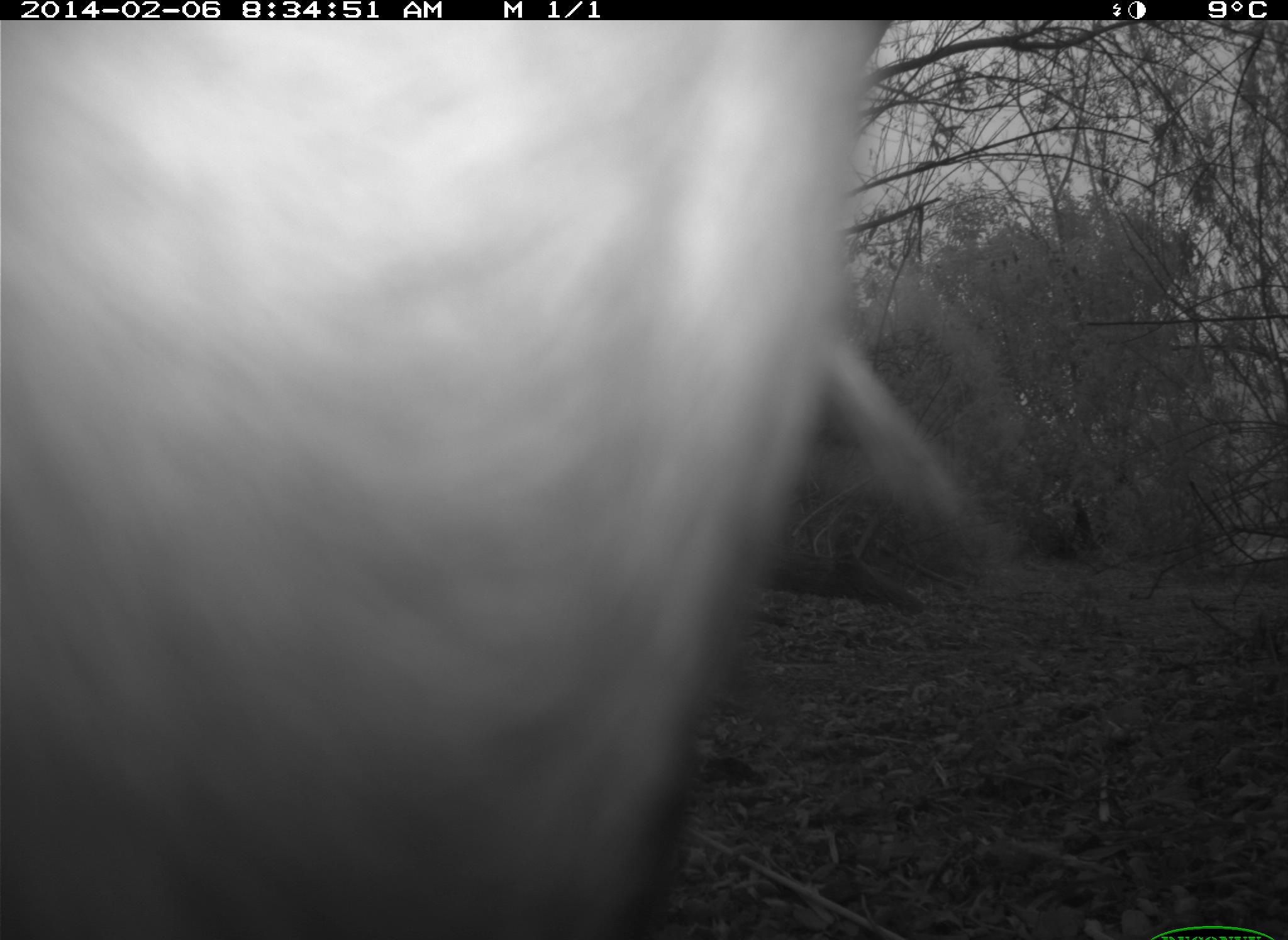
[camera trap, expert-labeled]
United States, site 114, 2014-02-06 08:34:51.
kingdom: Animalia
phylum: Chordata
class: Mammalia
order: Artiodactyla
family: Bovidae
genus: Bos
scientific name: Bos taurus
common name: cow